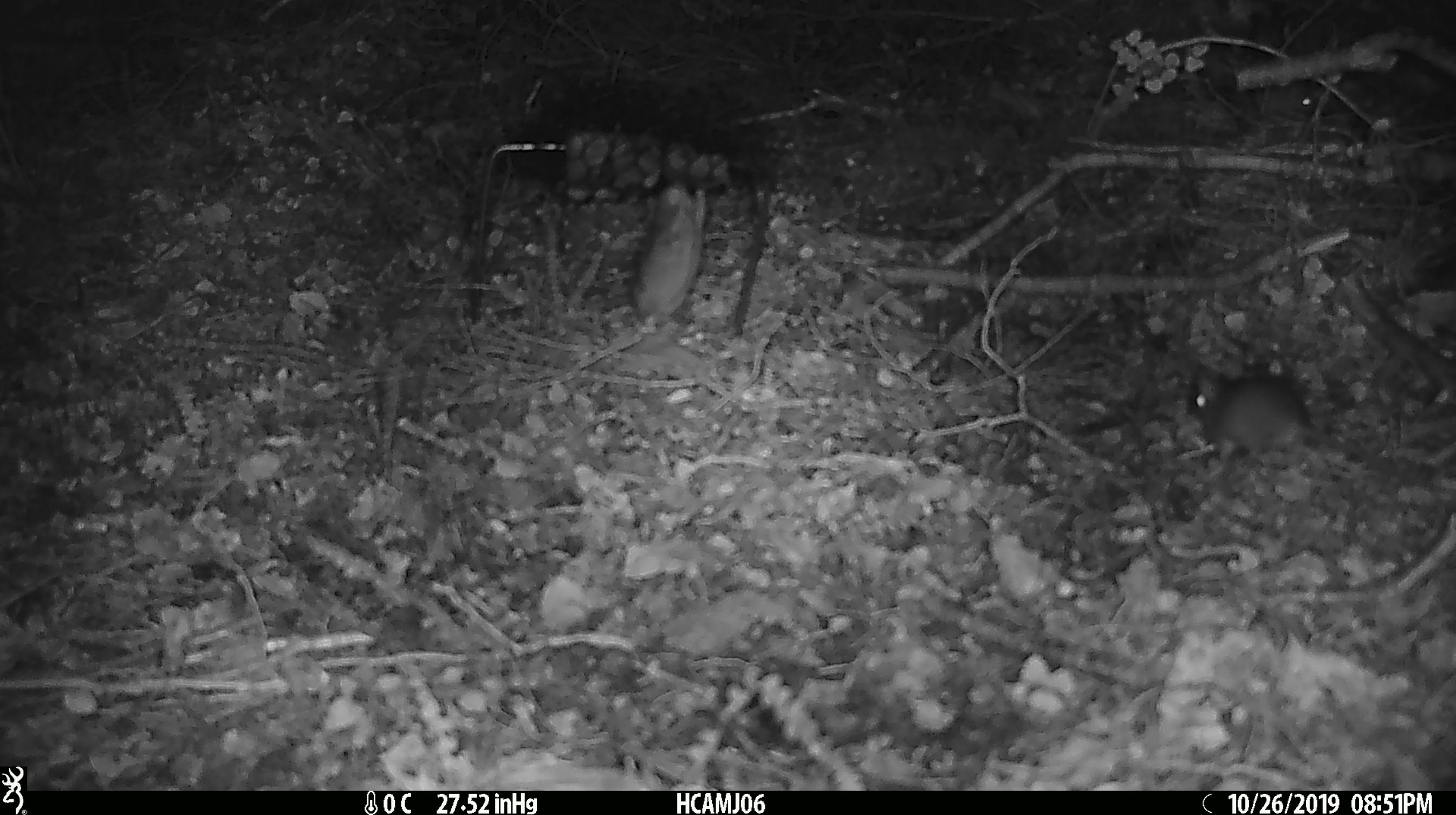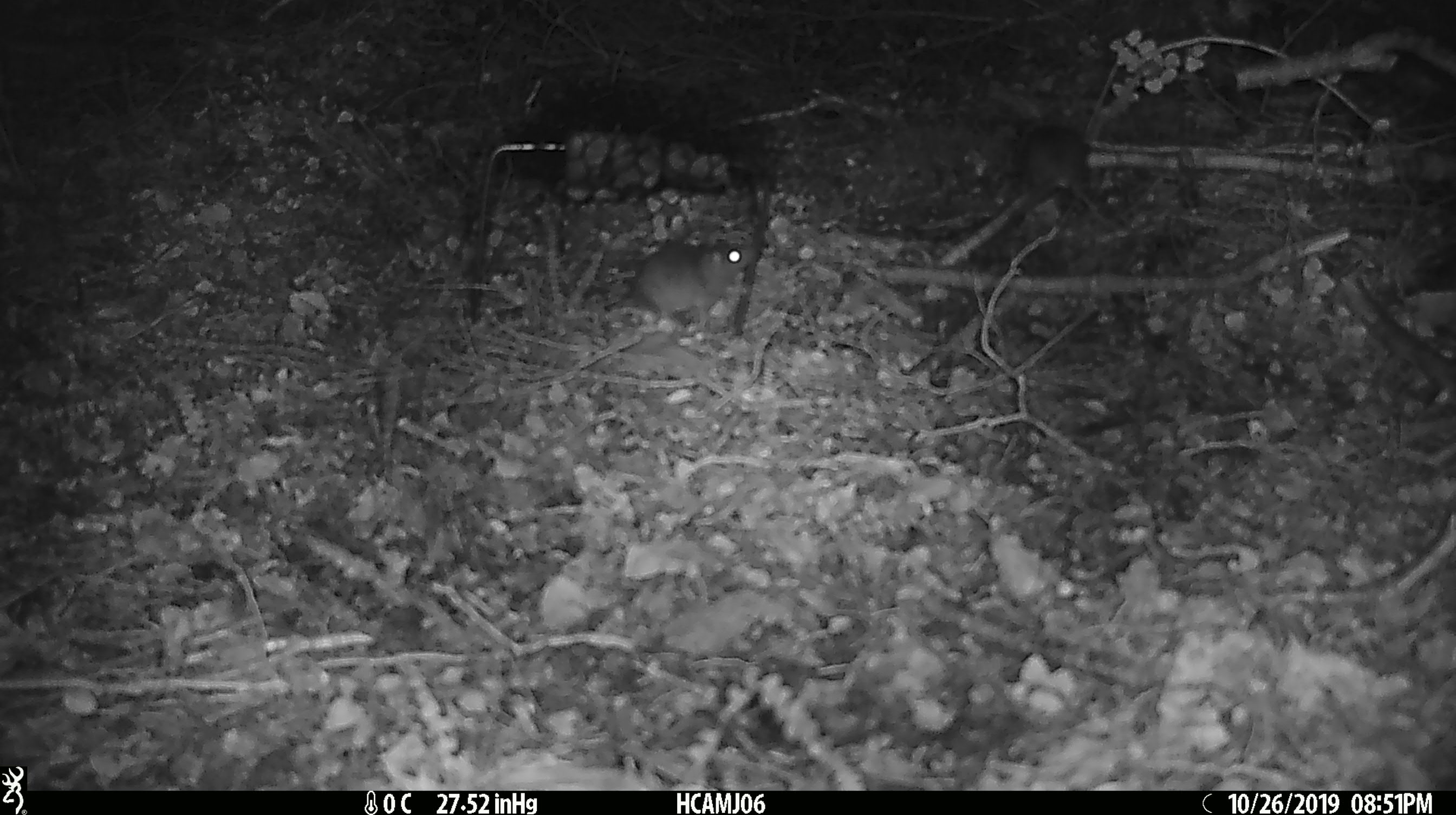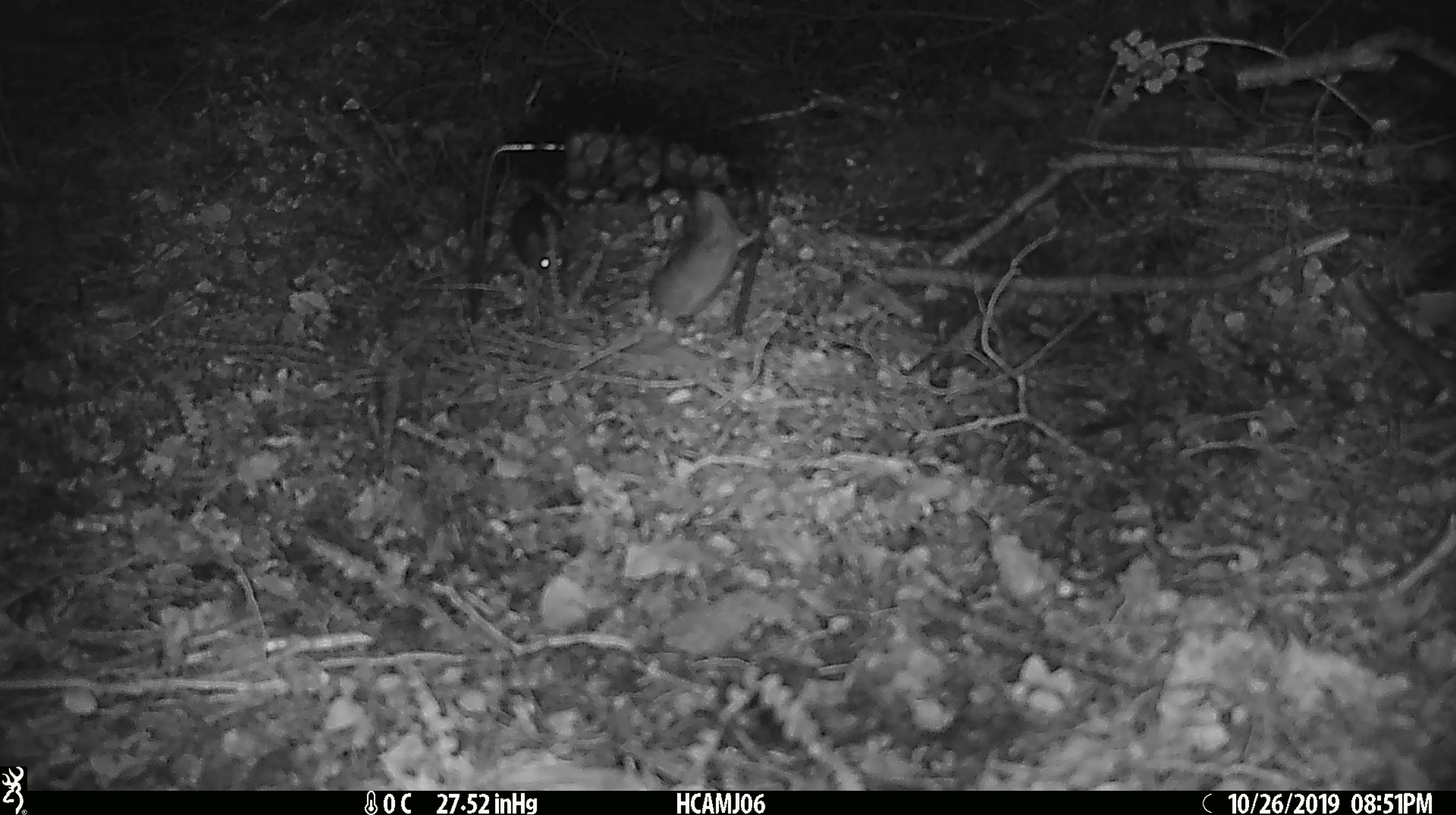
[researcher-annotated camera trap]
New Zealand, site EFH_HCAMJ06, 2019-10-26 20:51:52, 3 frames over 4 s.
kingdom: Animalia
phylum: Chordata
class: Mammalia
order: Rodentia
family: Muridae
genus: Mus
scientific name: Mus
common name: mouse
Mouse (Mus).